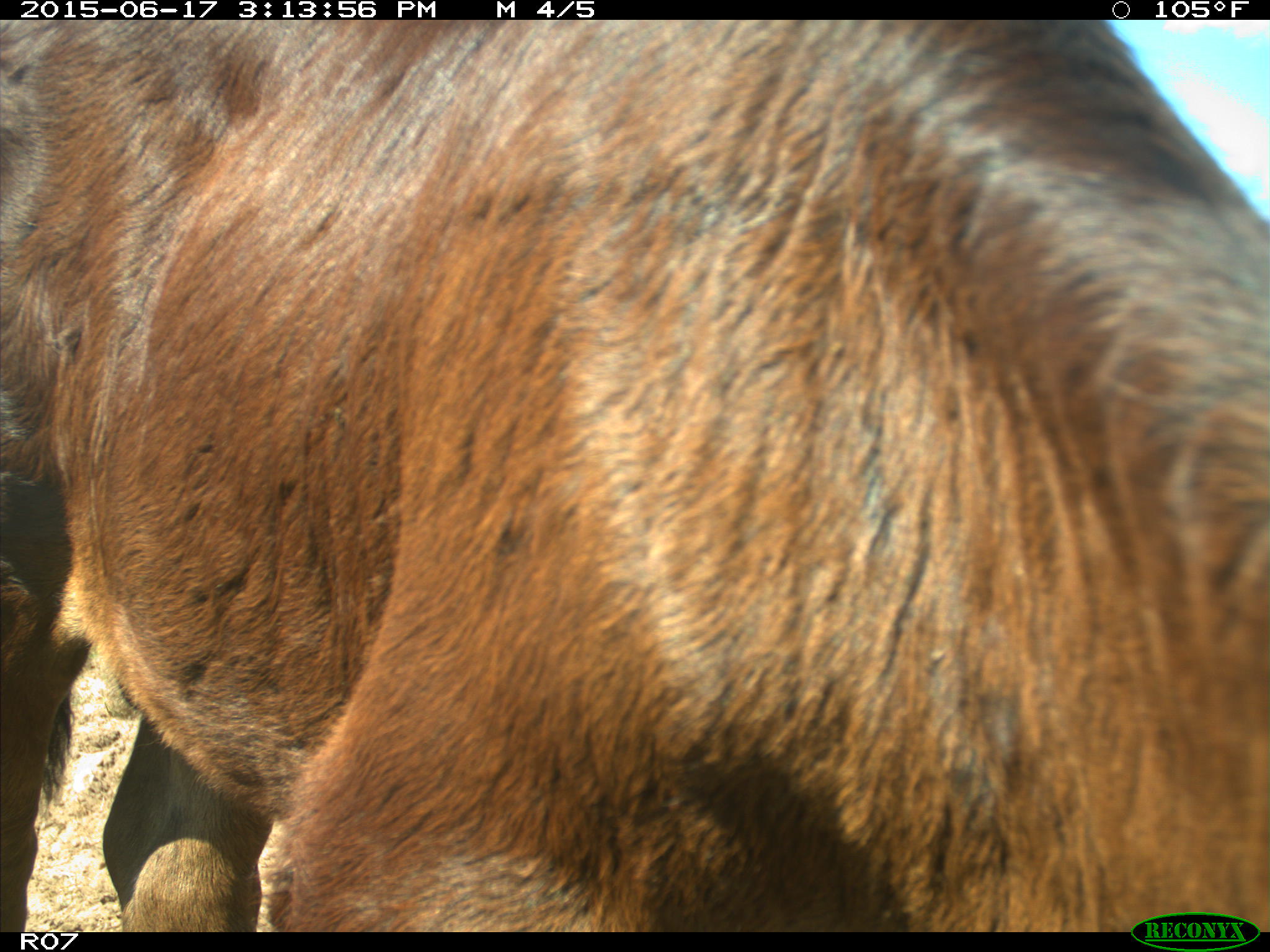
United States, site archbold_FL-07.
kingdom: Animalia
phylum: Chordata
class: Mammalia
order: Artiodactyla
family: Bovidae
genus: Bos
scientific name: Bos taurus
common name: domestic cow